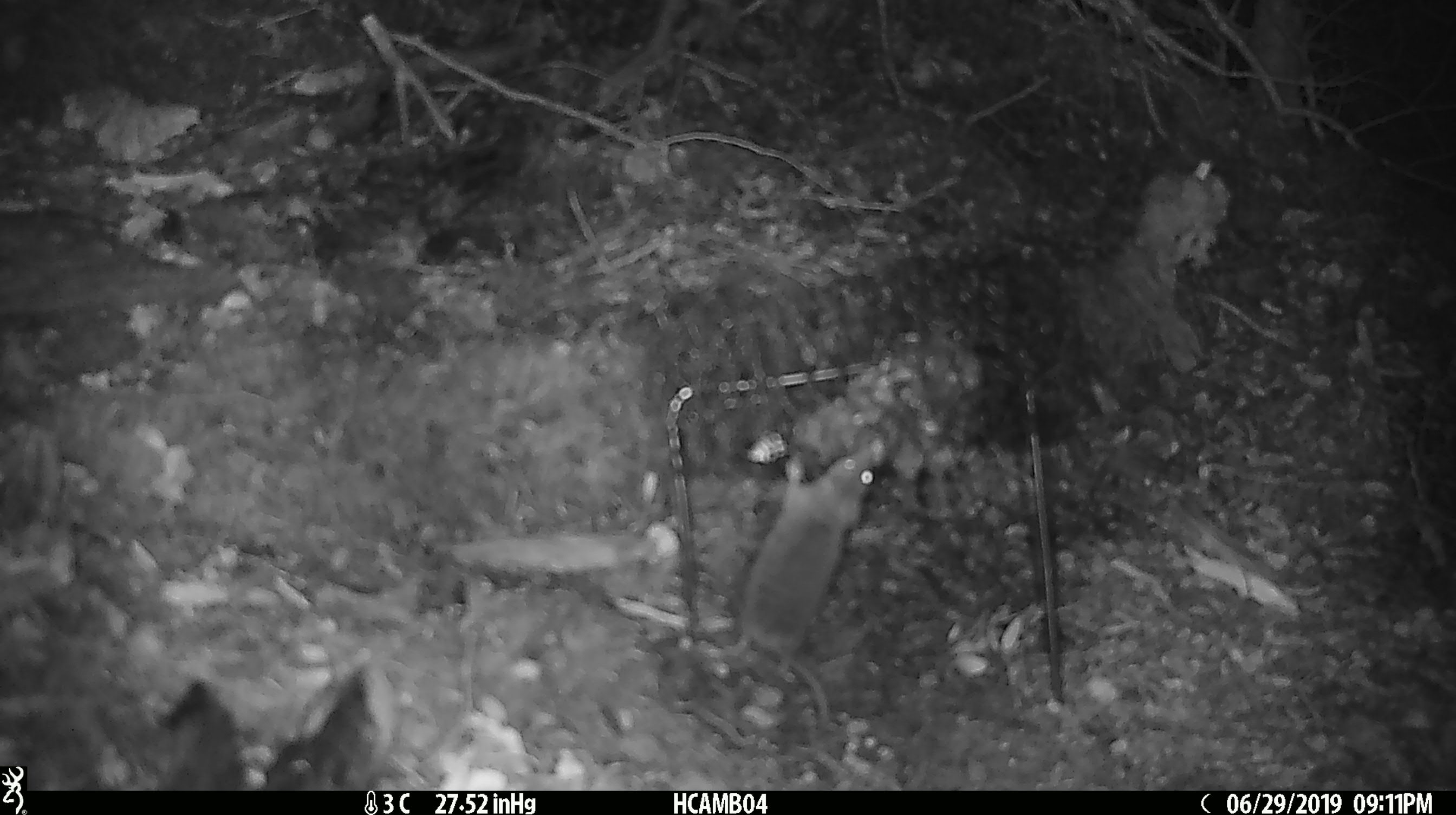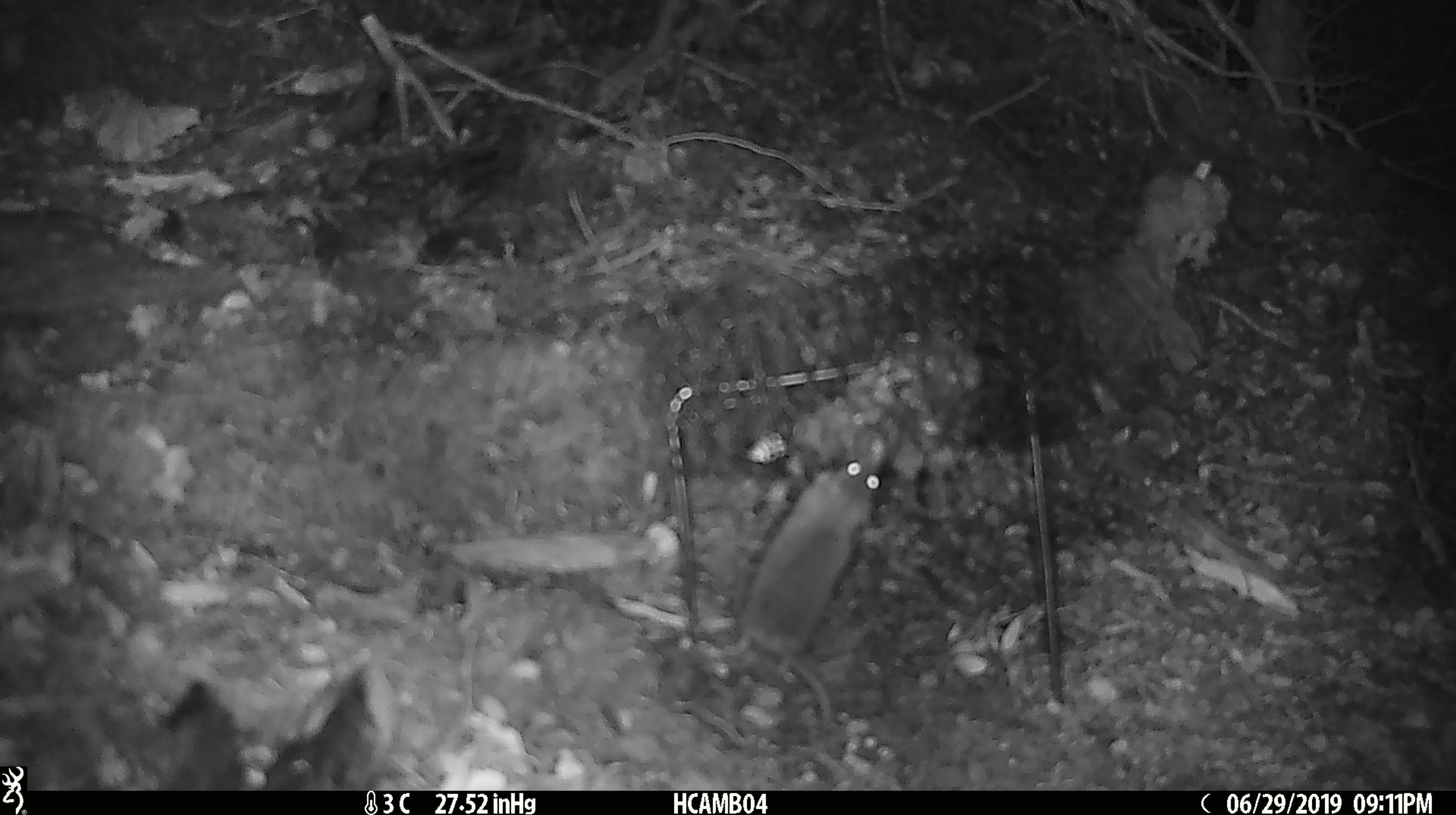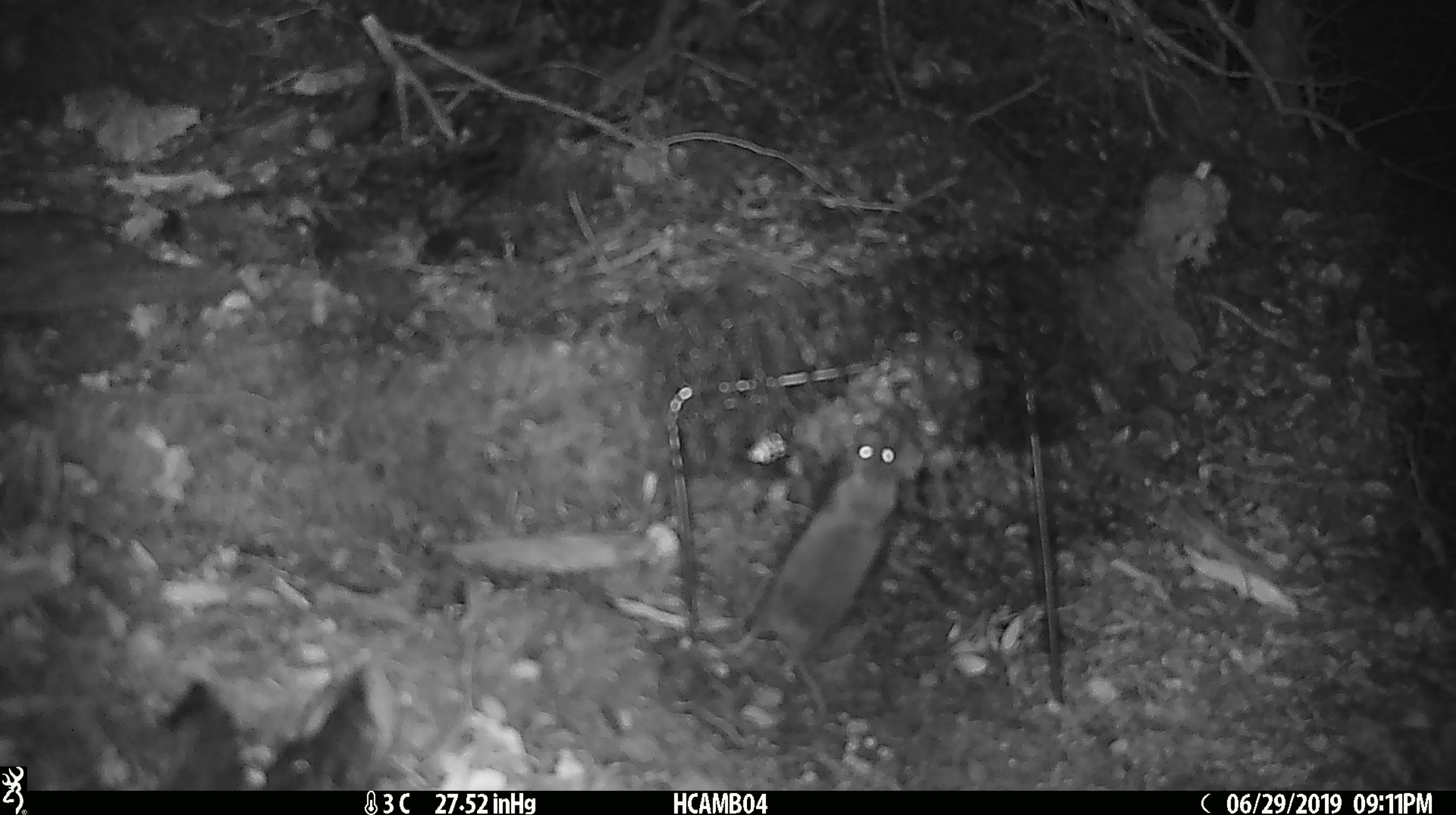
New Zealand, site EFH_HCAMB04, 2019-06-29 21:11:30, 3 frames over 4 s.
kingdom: Animalia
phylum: Chordata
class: Mammalia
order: Rodentia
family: Muridae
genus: Mus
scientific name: Mus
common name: mouse